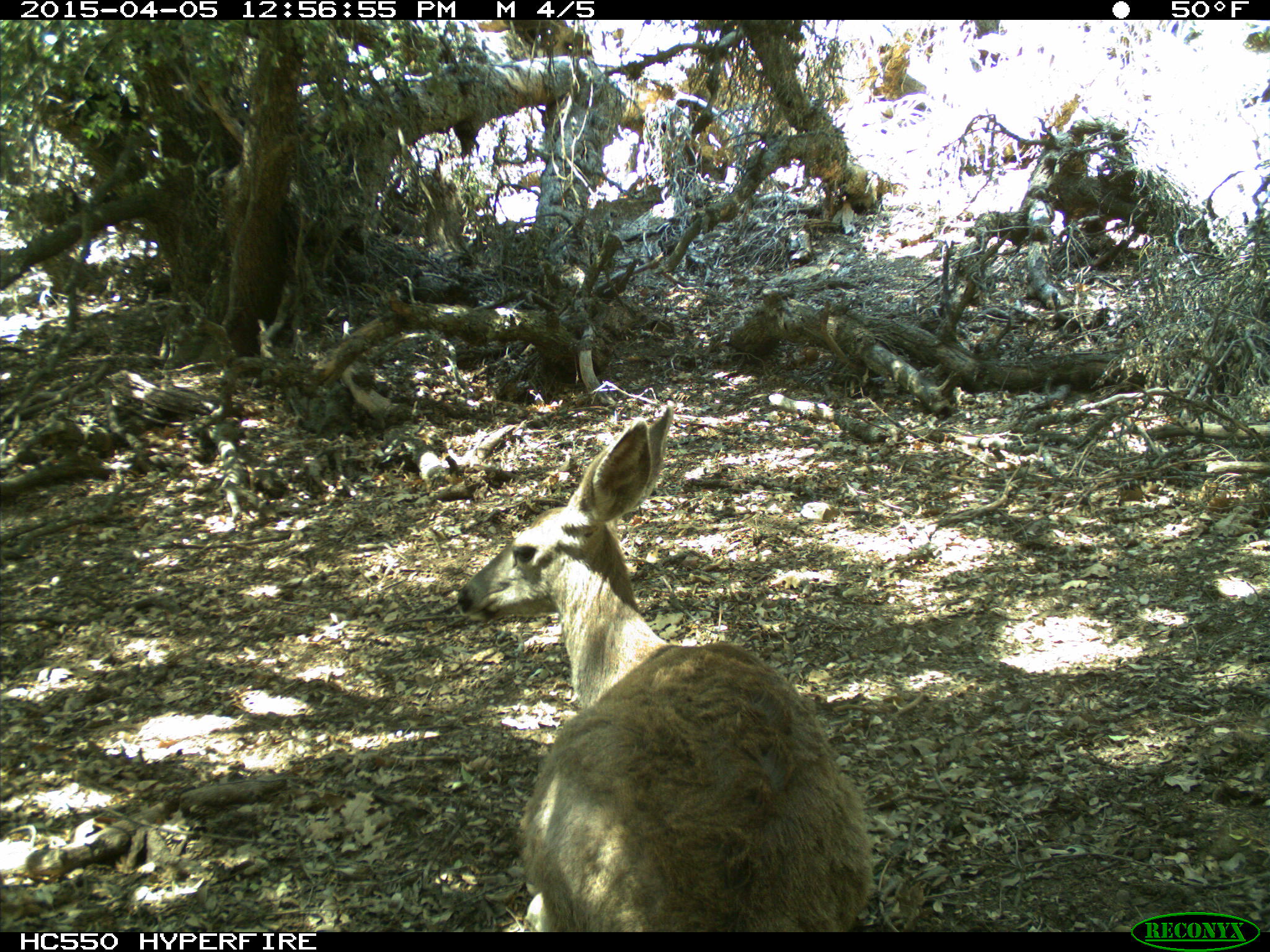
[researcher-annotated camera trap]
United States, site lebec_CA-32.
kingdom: Animalia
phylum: Chordata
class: Mammalia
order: Artiodactyla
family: Cervidae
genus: Odocoileus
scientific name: Odocoileus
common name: deer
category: unidentified deer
Unidentified deer (deer) (Odocoileus).